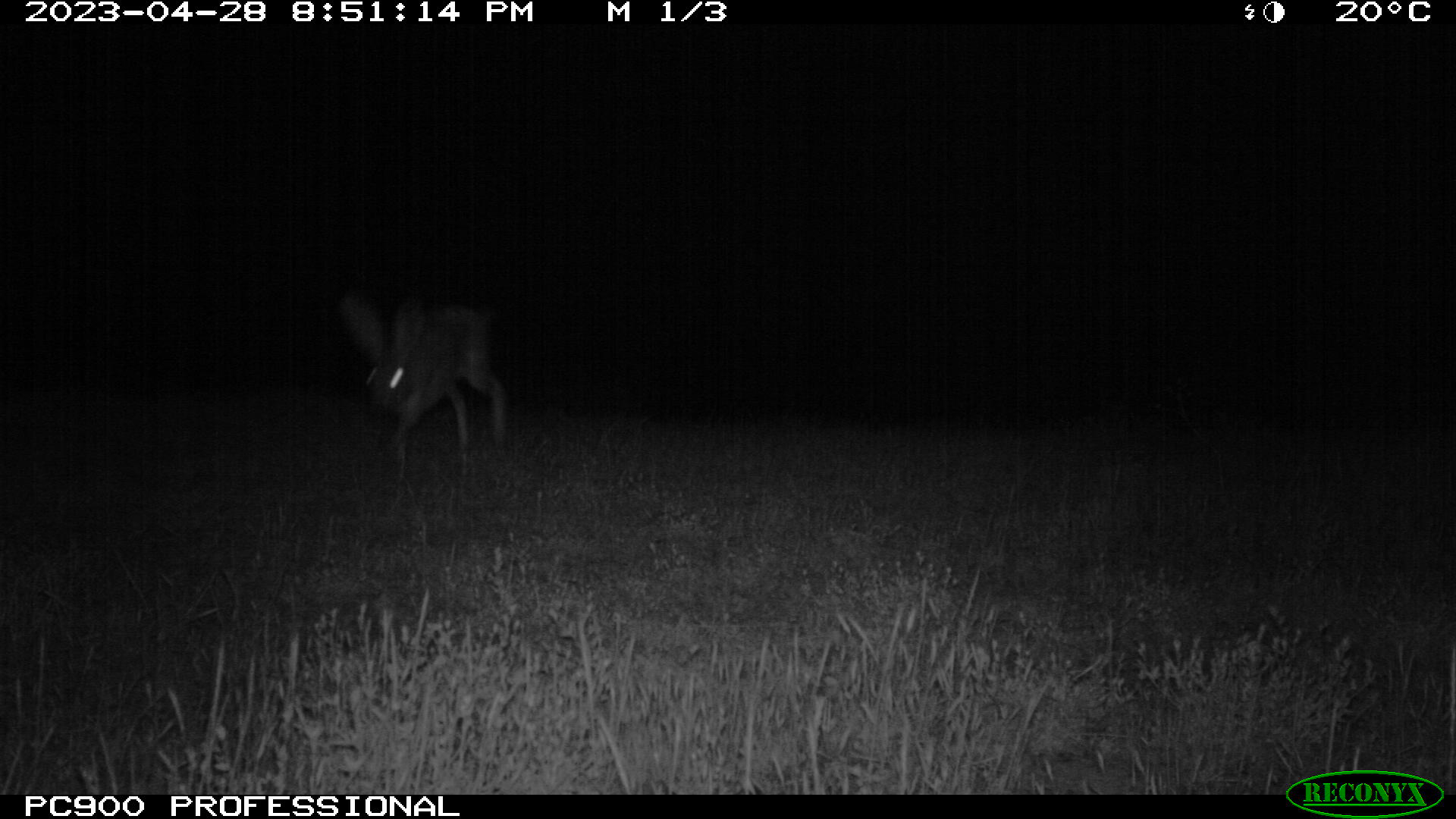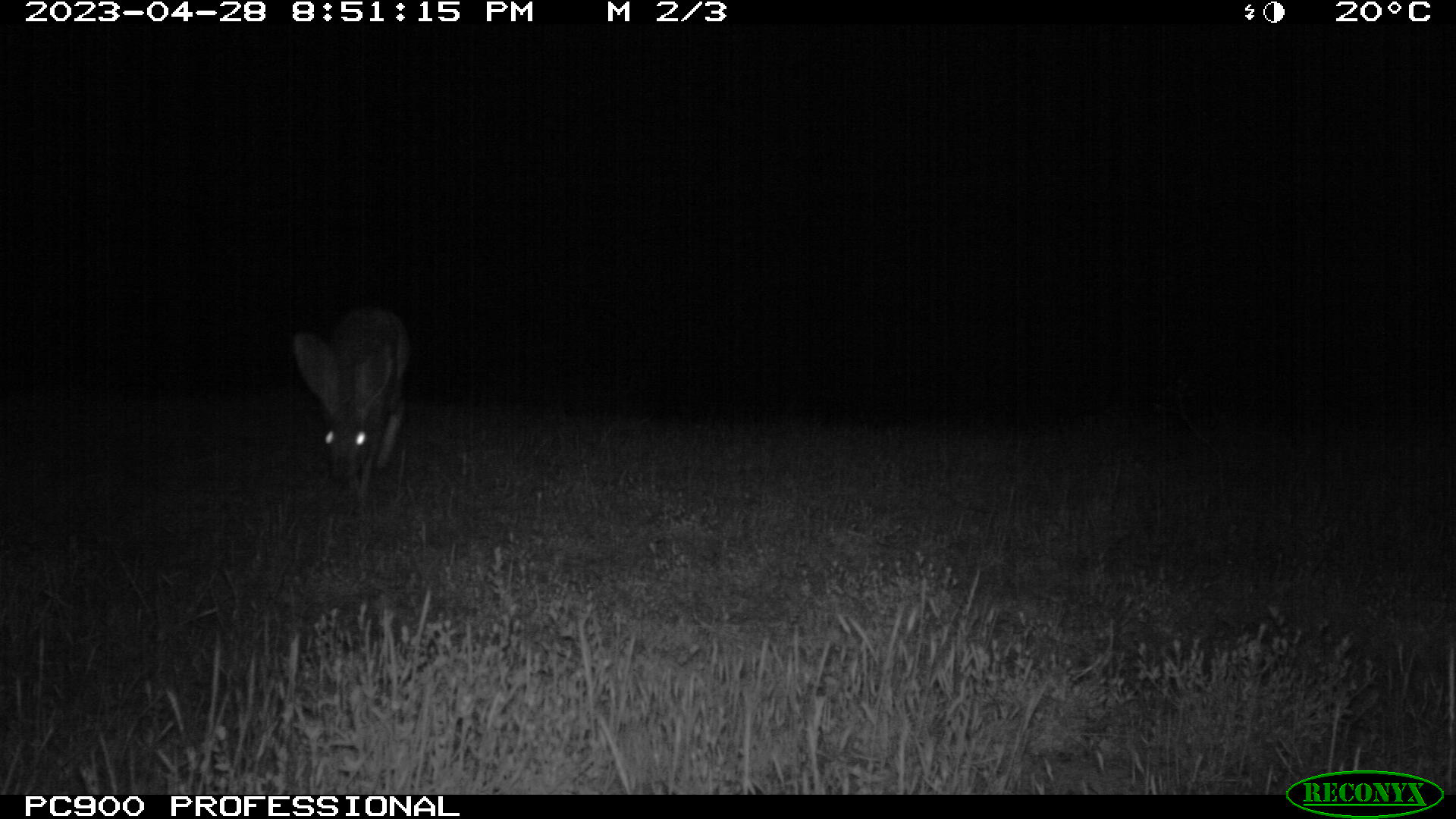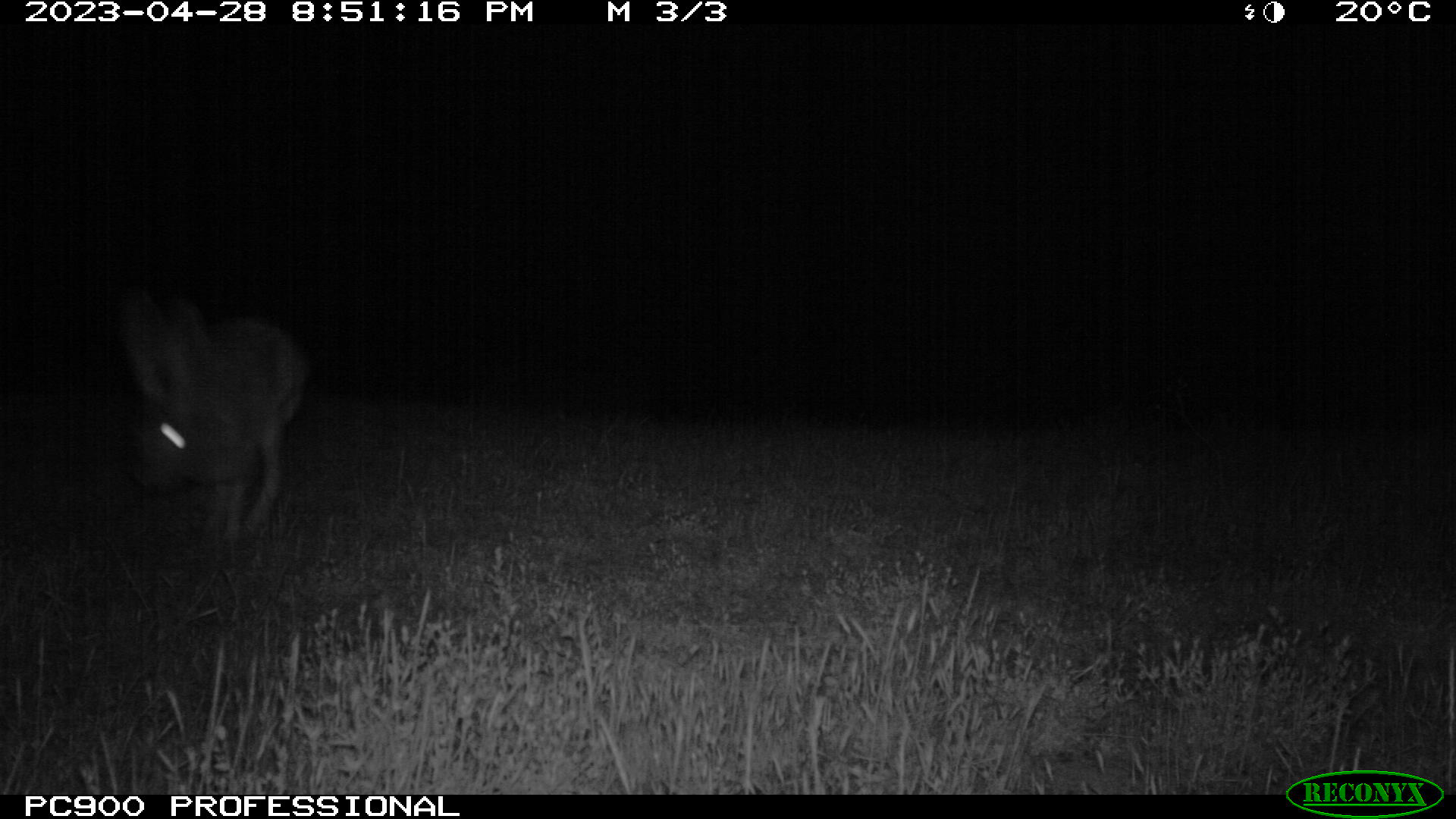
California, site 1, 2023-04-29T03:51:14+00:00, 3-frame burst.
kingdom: Animalia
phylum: Chordata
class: Mammalia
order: Lagomorpha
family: Leporidae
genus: Lepus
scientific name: Lepus californicus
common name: black-tailed jackrabbit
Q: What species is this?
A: Black-tailed jackrabbit (Lepus californicus).